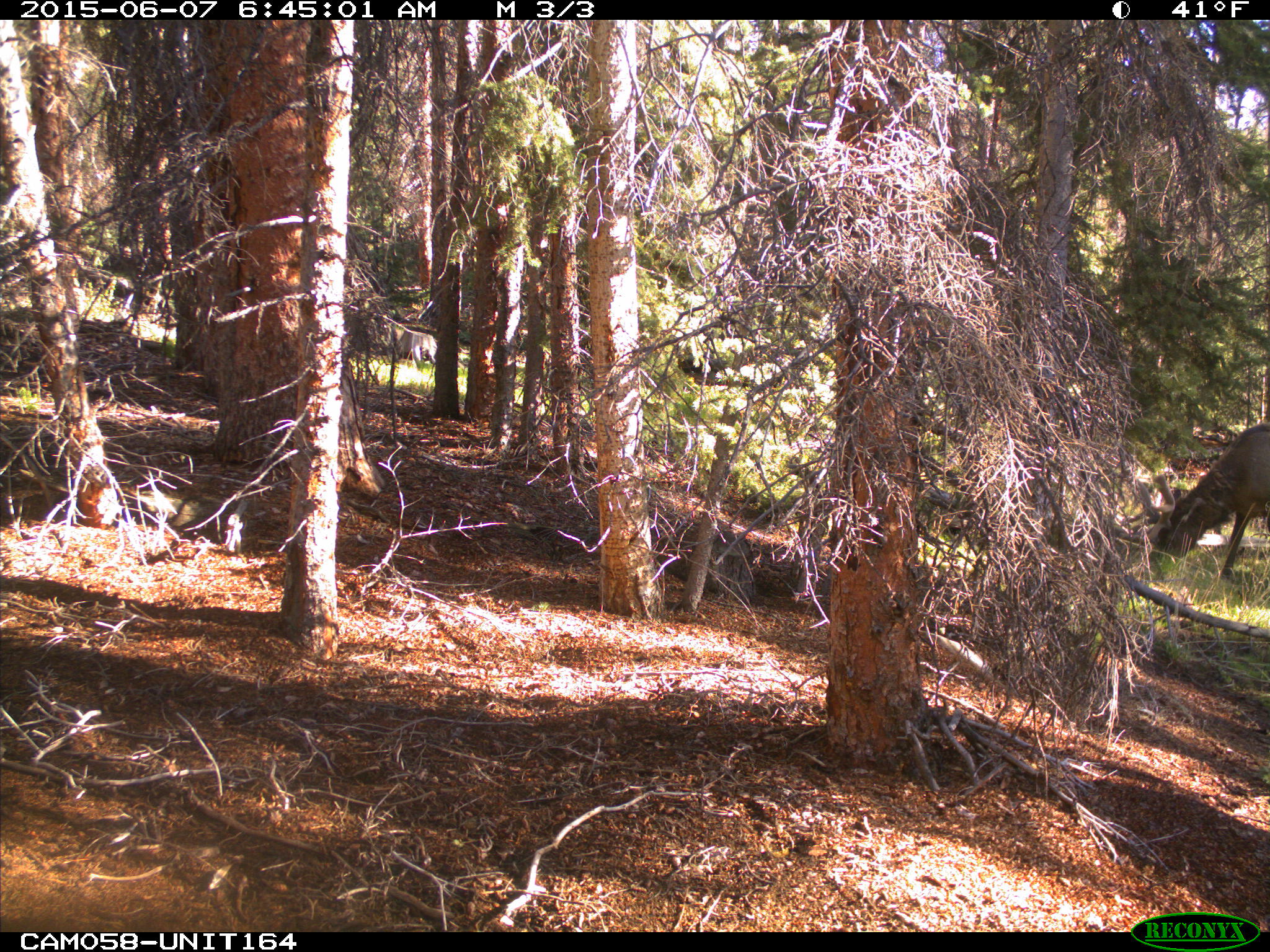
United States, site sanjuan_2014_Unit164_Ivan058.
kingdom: Animalia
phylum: Chordata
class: Mammalia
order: Artiodactyla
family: Cervidae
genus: Cervus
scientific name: Cervus elaphus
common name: red deer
Cervus elaphus (red deer).